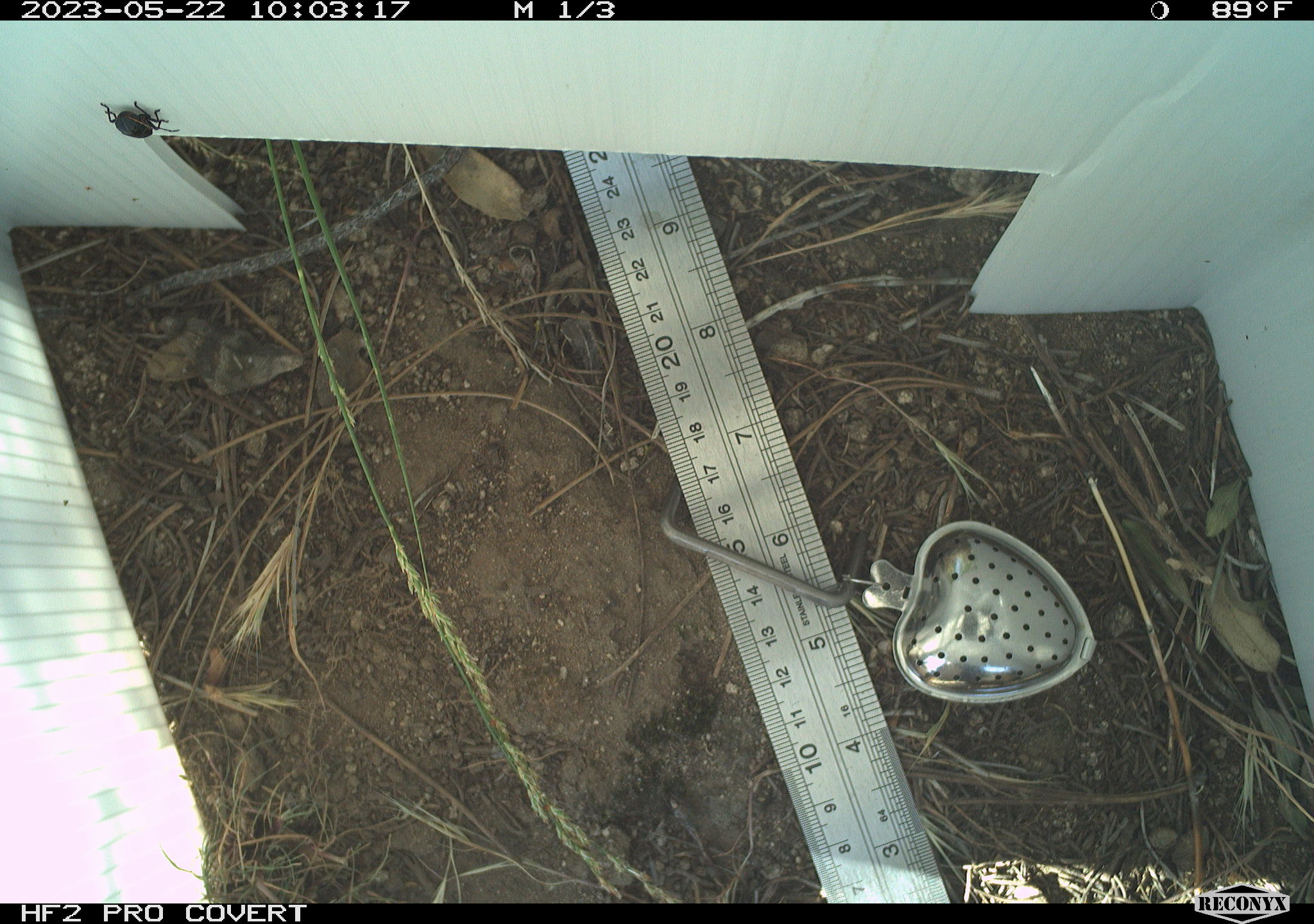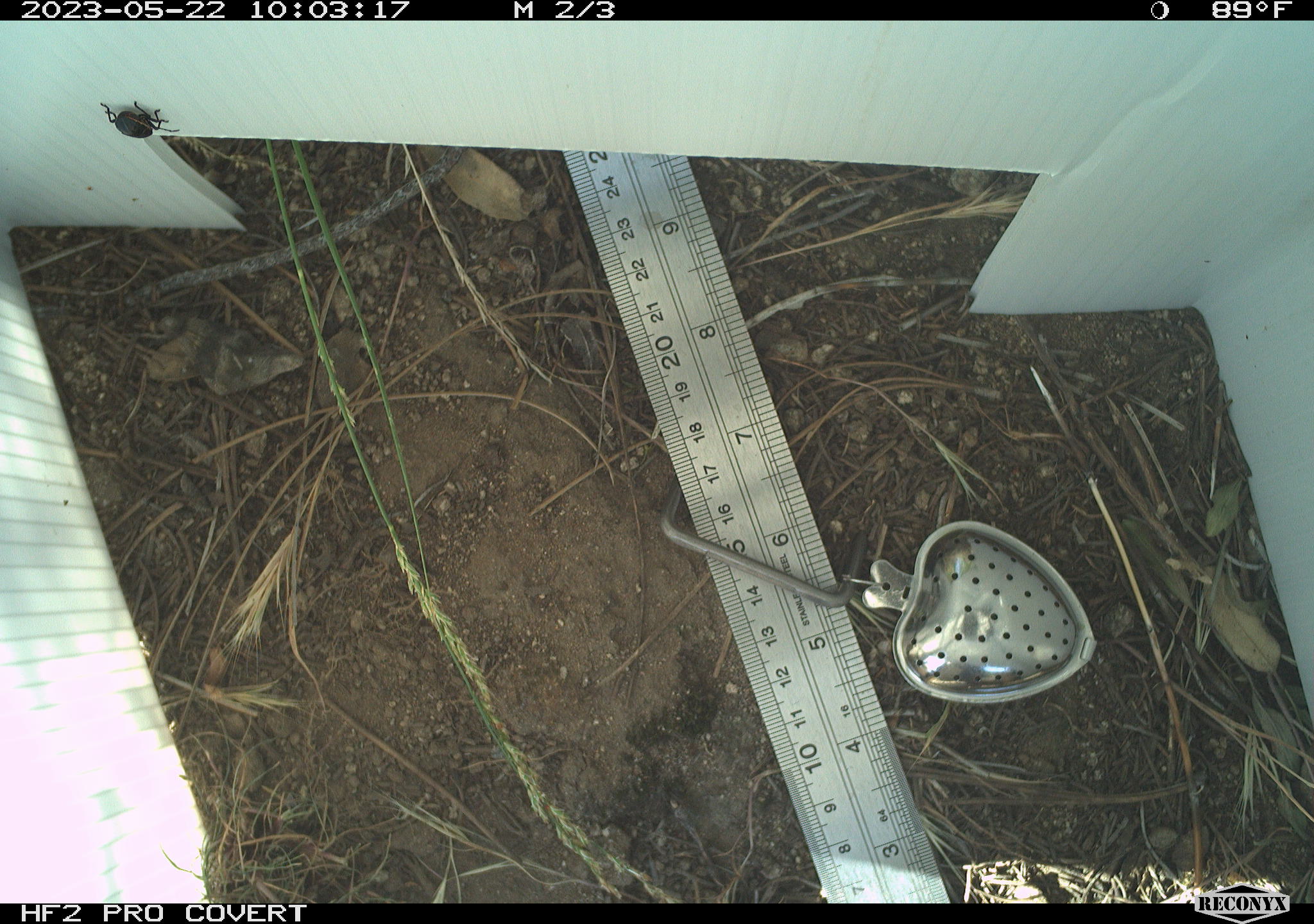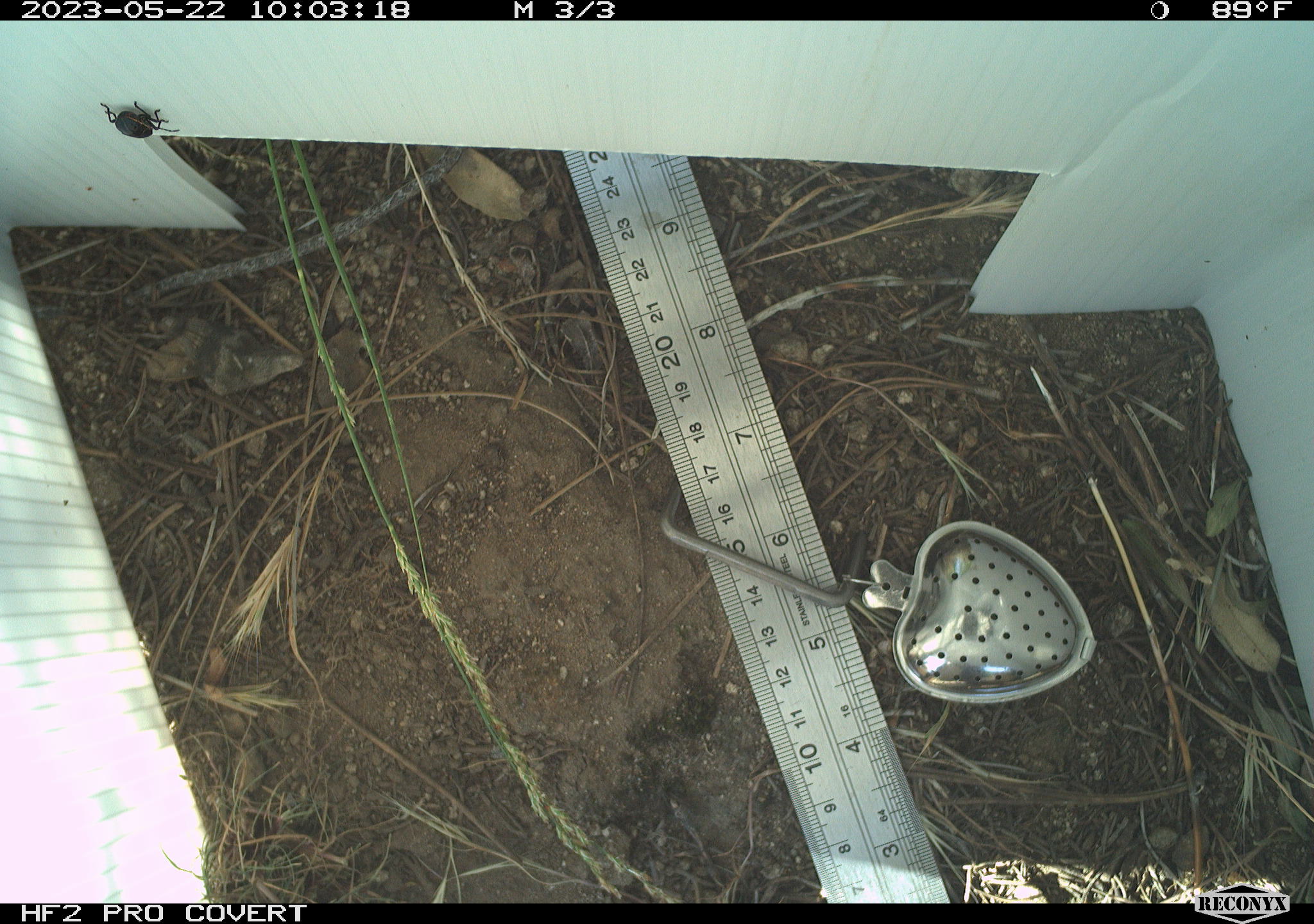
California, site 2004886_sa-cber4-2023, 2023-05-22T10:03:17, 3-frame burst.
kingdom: Animalia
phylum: Arthropoda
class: Insecta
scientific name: Insecta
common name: insect